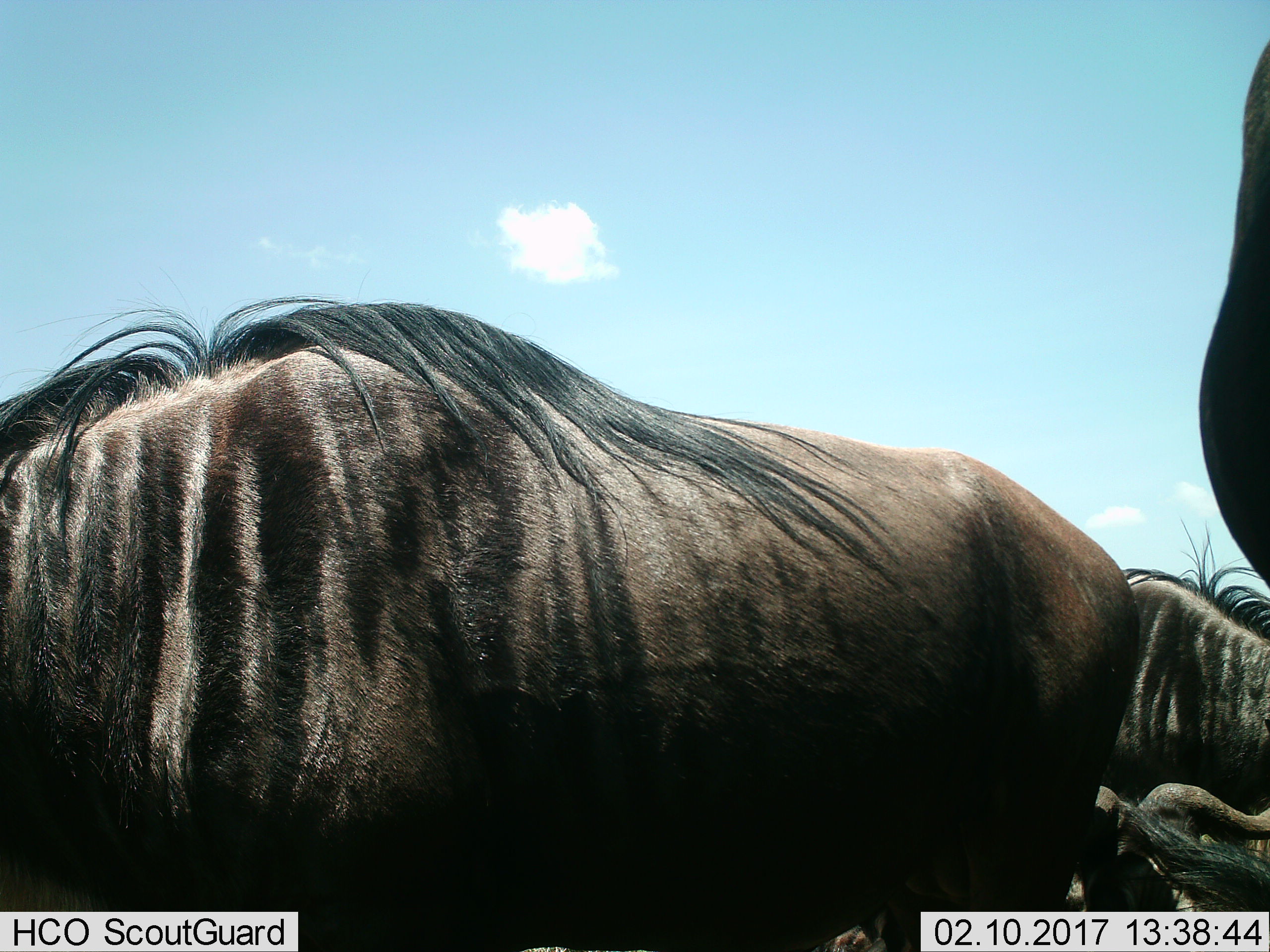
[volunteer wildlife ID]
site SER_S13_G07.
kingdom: Animalia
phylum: Chordata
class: Mammalia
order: Artiodactyla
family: Bovidae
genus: Connochaetes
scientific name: Connochaetes taurinus taurinus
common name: blue wildebeest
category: wildebeestblue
Wildebeestblue (blue wildebeest) (Connochaetes taurinus taurinus), count 3. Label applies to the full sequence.